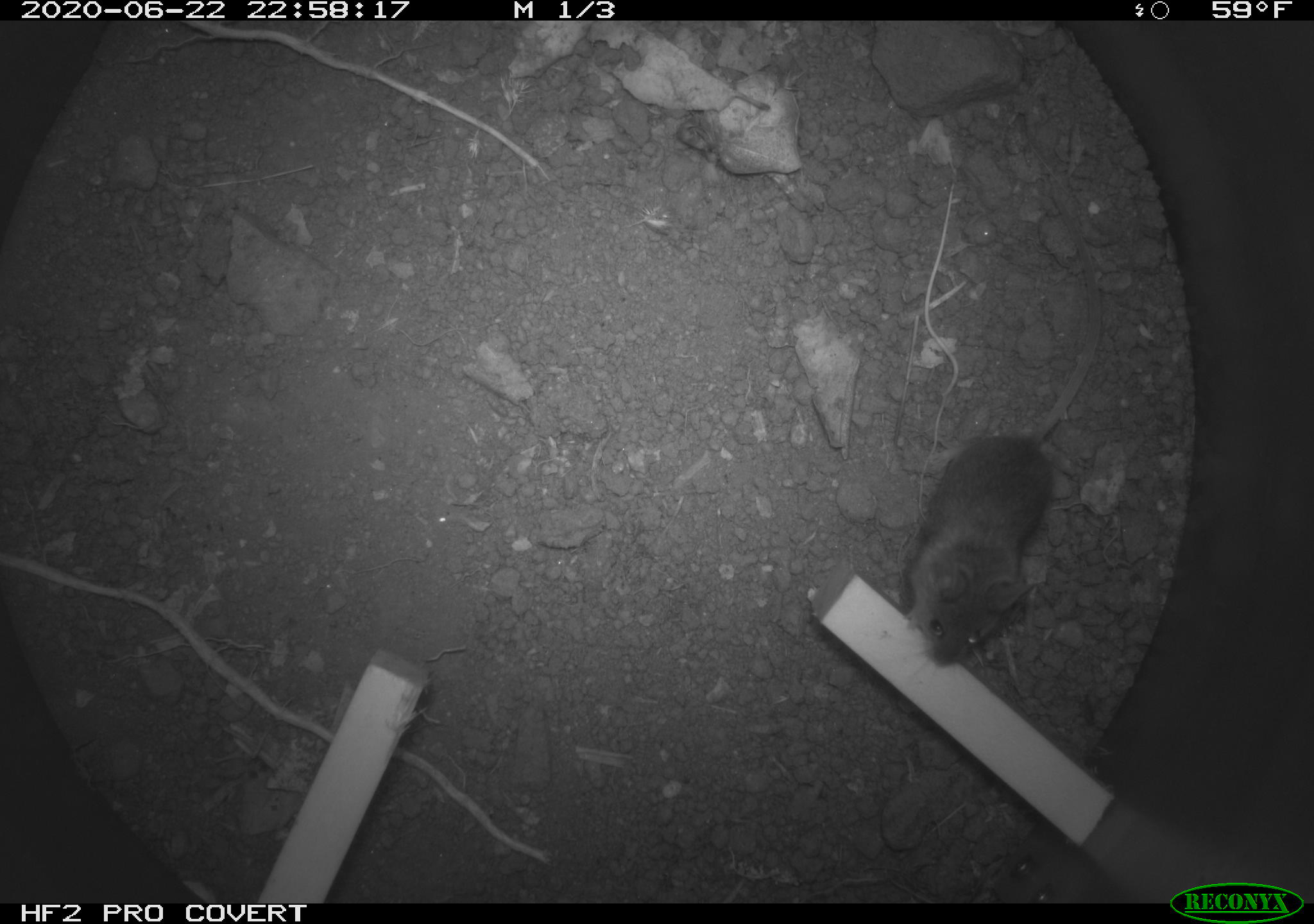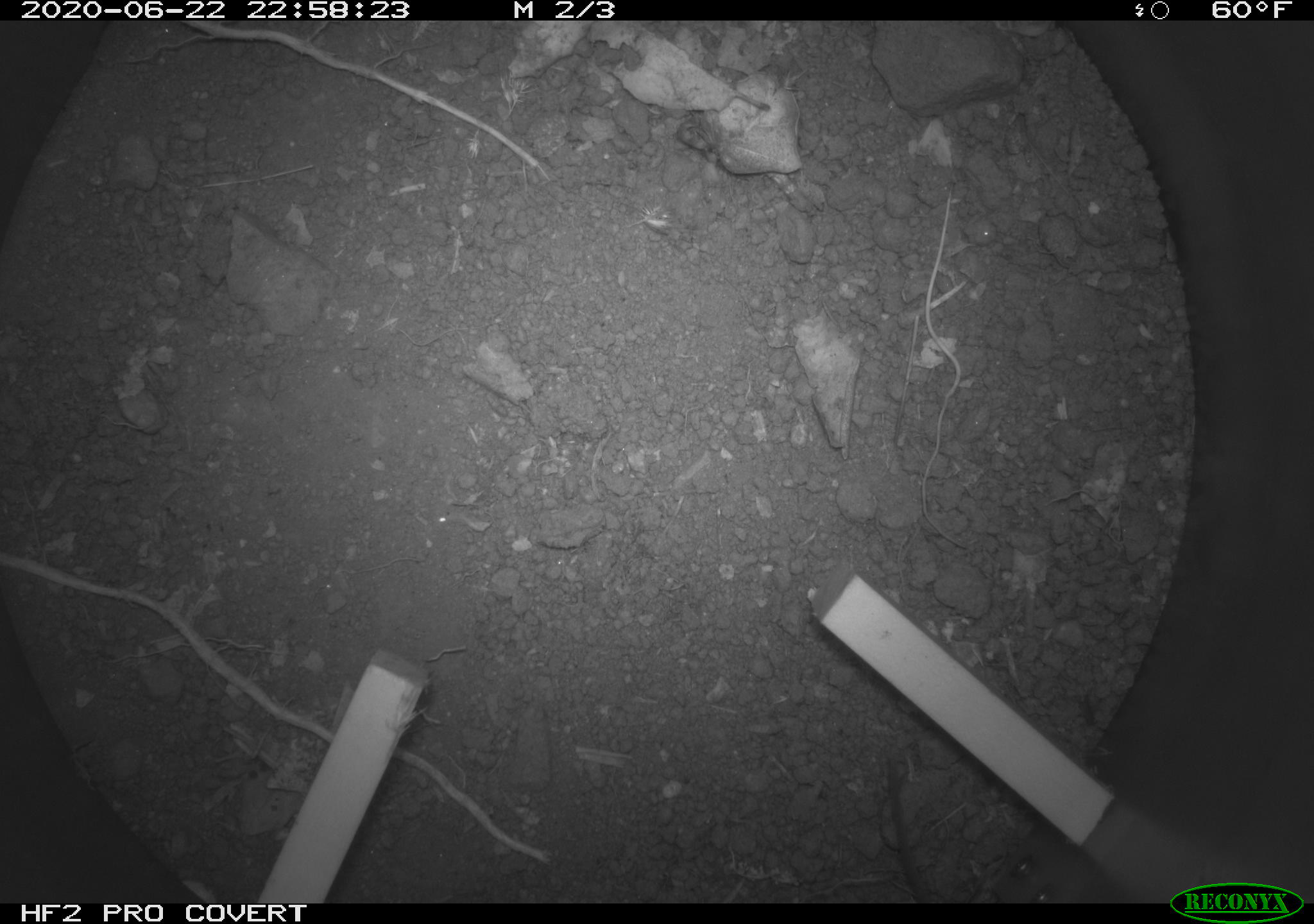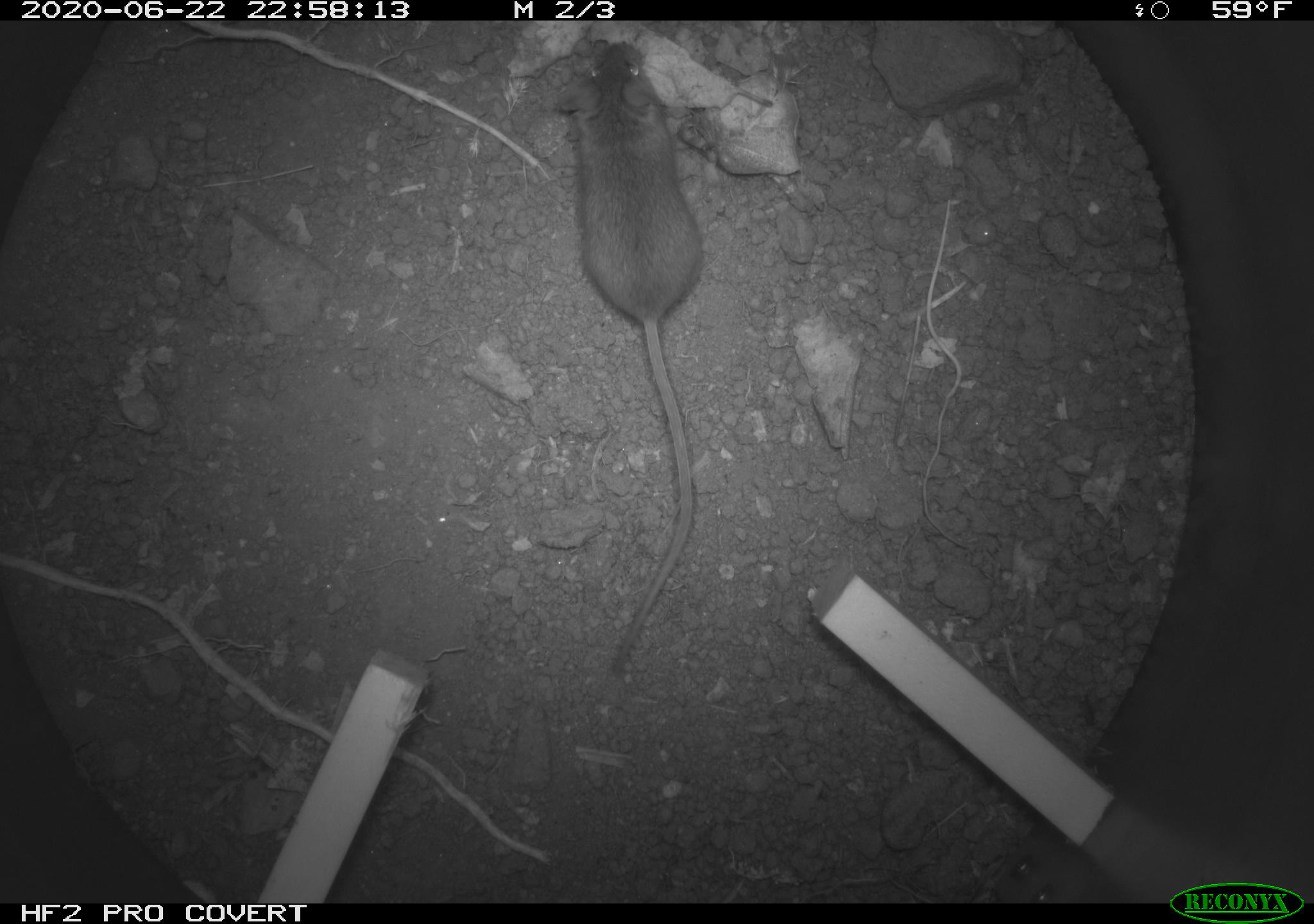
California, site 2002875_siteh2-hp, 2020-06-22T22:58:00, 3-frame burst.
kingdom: Animalia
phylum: Chordata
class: Mammalia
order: Rodentia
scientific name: Rodentia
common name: rodent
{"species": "rodent (Rodentia)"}